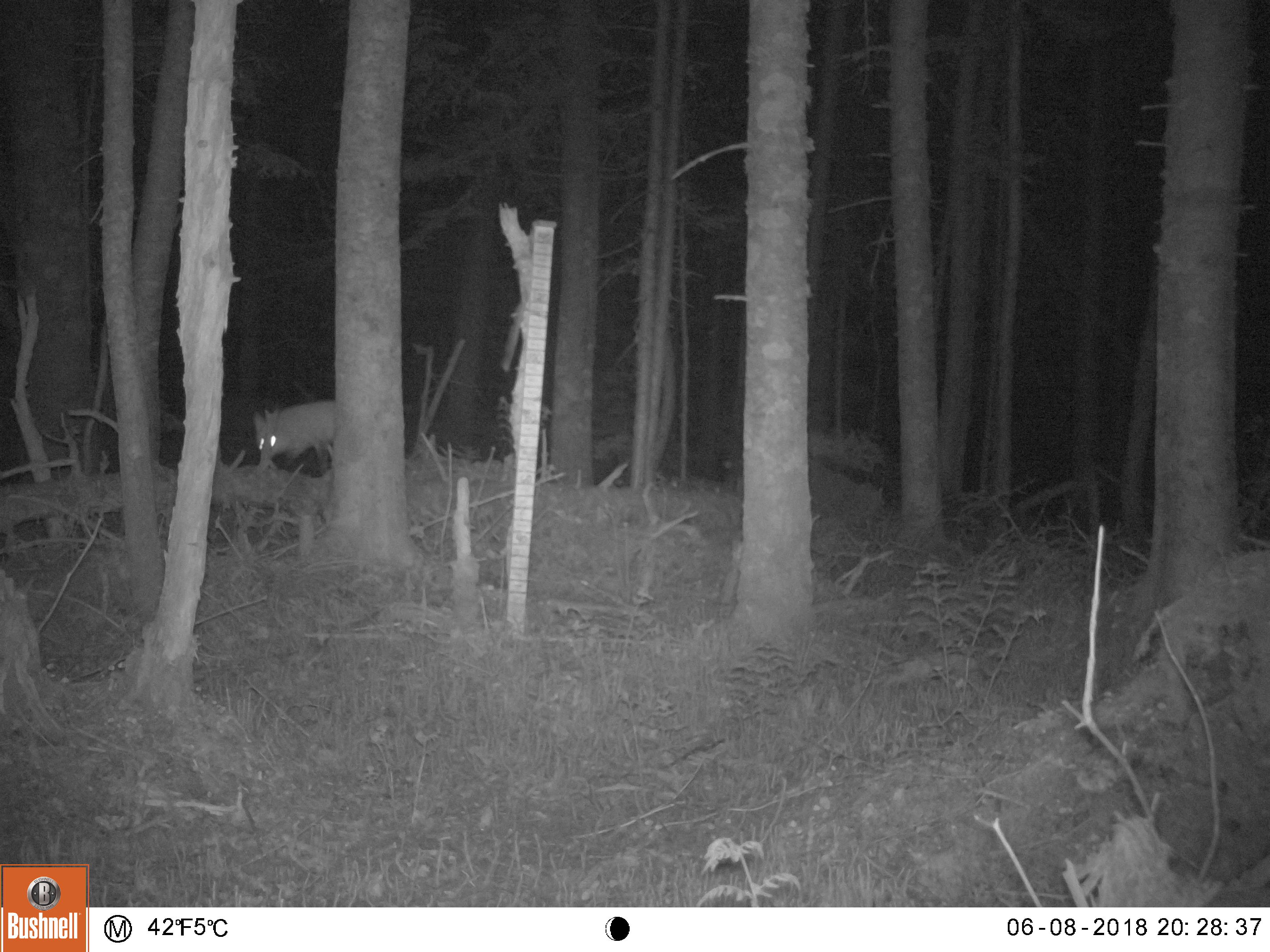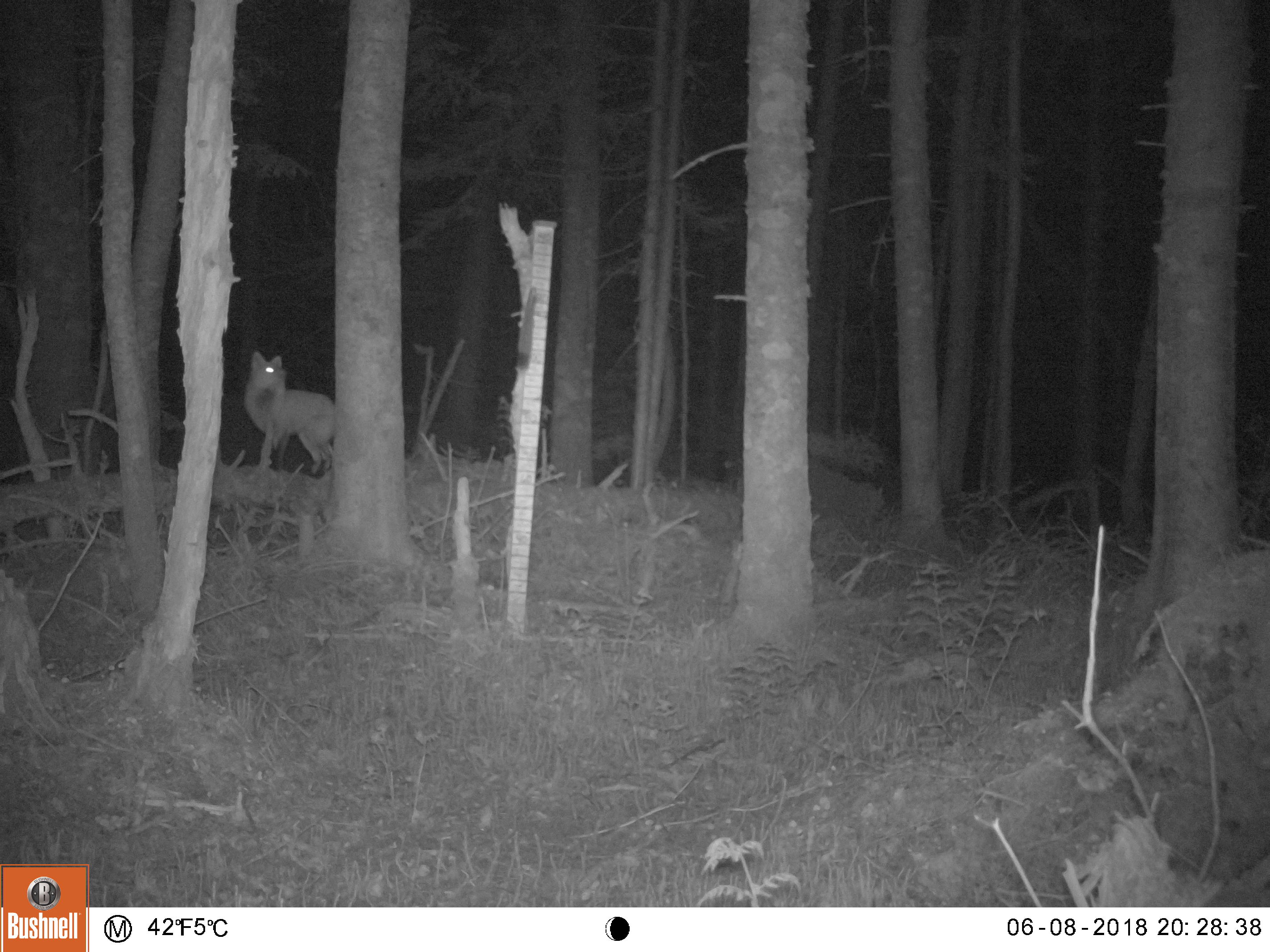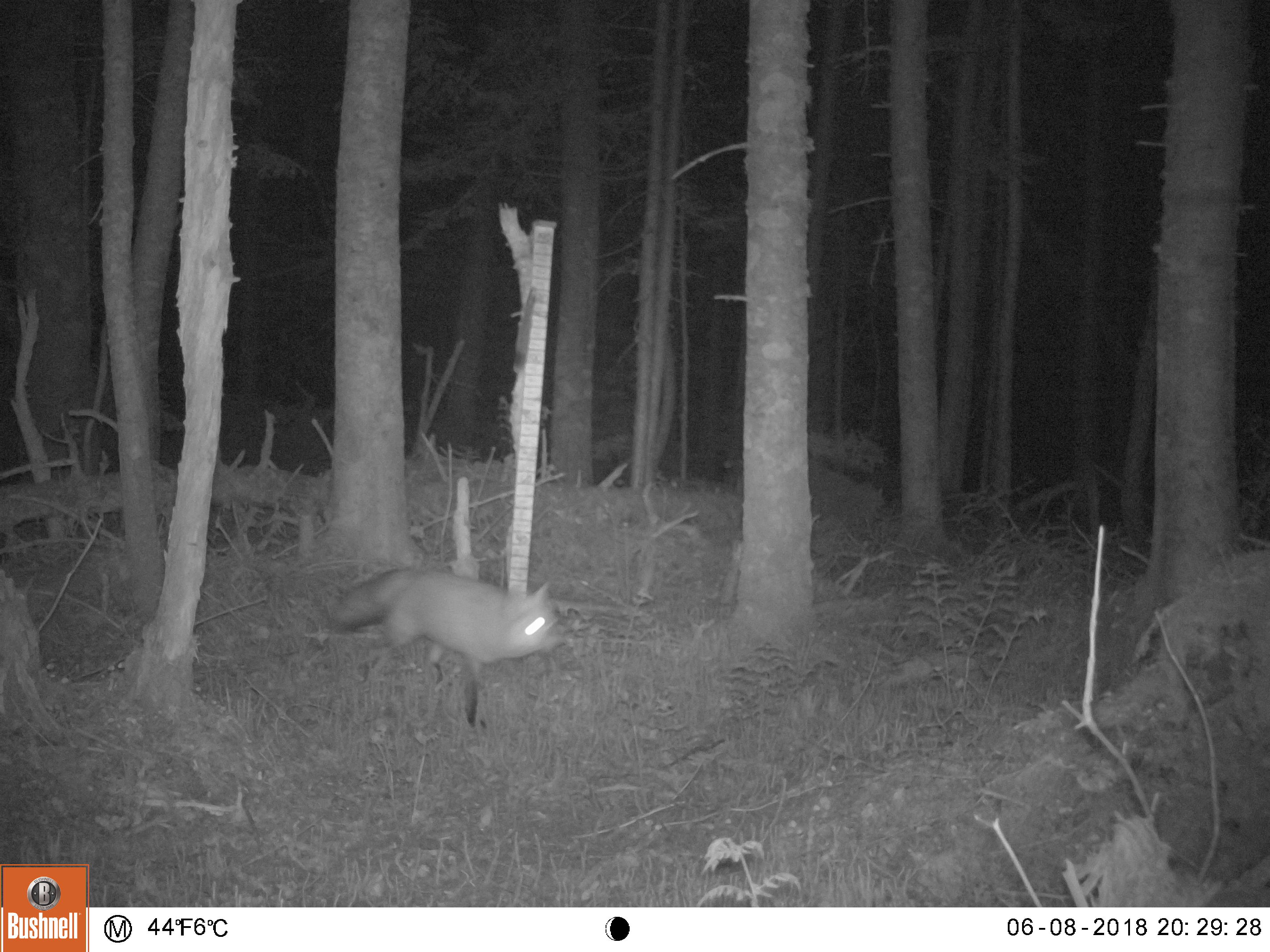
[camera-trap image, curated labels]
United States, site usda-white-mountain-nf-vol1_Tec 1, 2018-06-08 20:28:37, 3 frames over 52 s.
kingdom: Animalia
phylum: Chordata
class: Mammalia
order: Carnivora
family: Canidae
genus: Vulpes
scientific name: Vulpes vulpes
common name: red fox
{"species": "red fox (Vulpes vulpes)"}